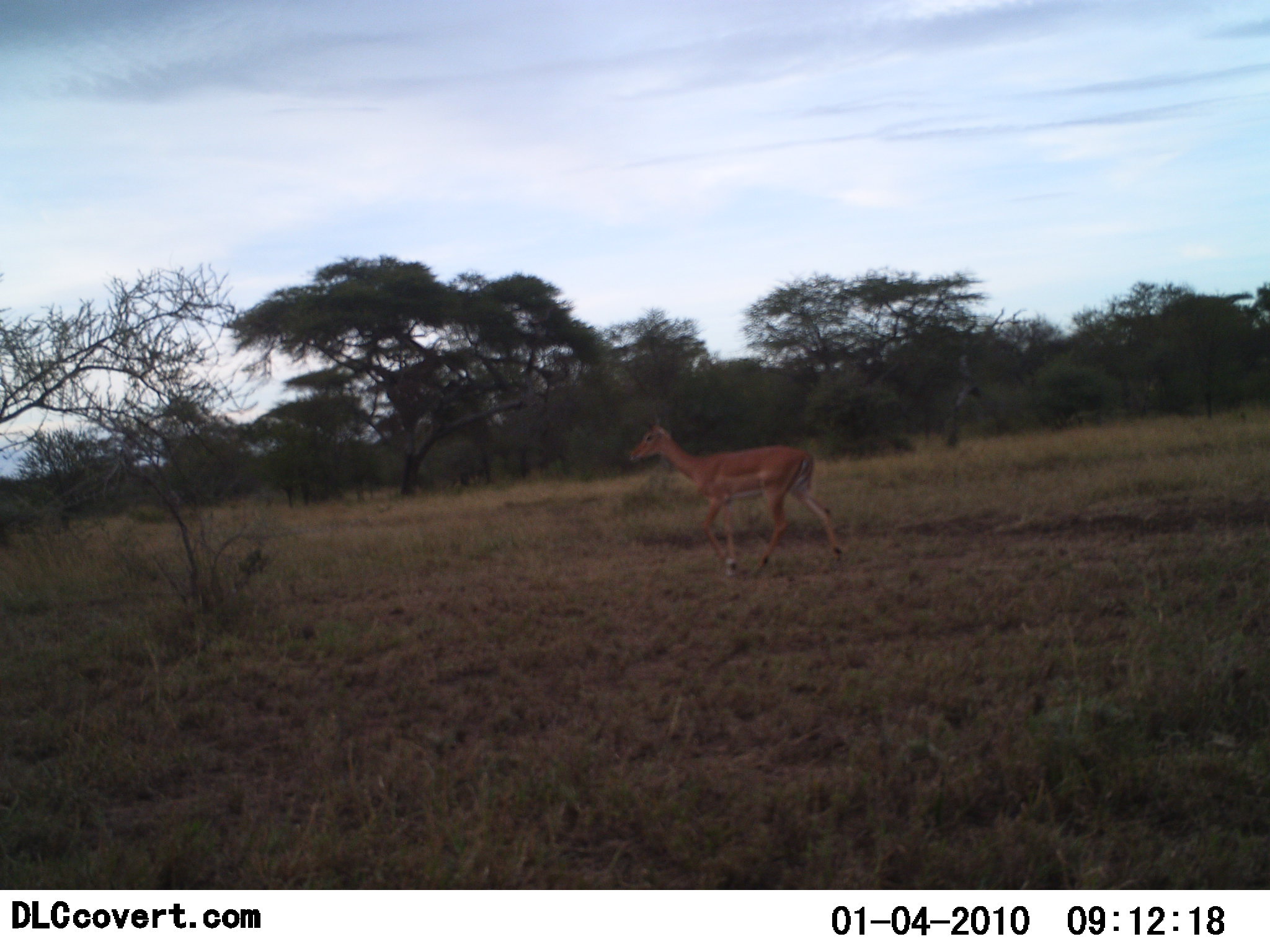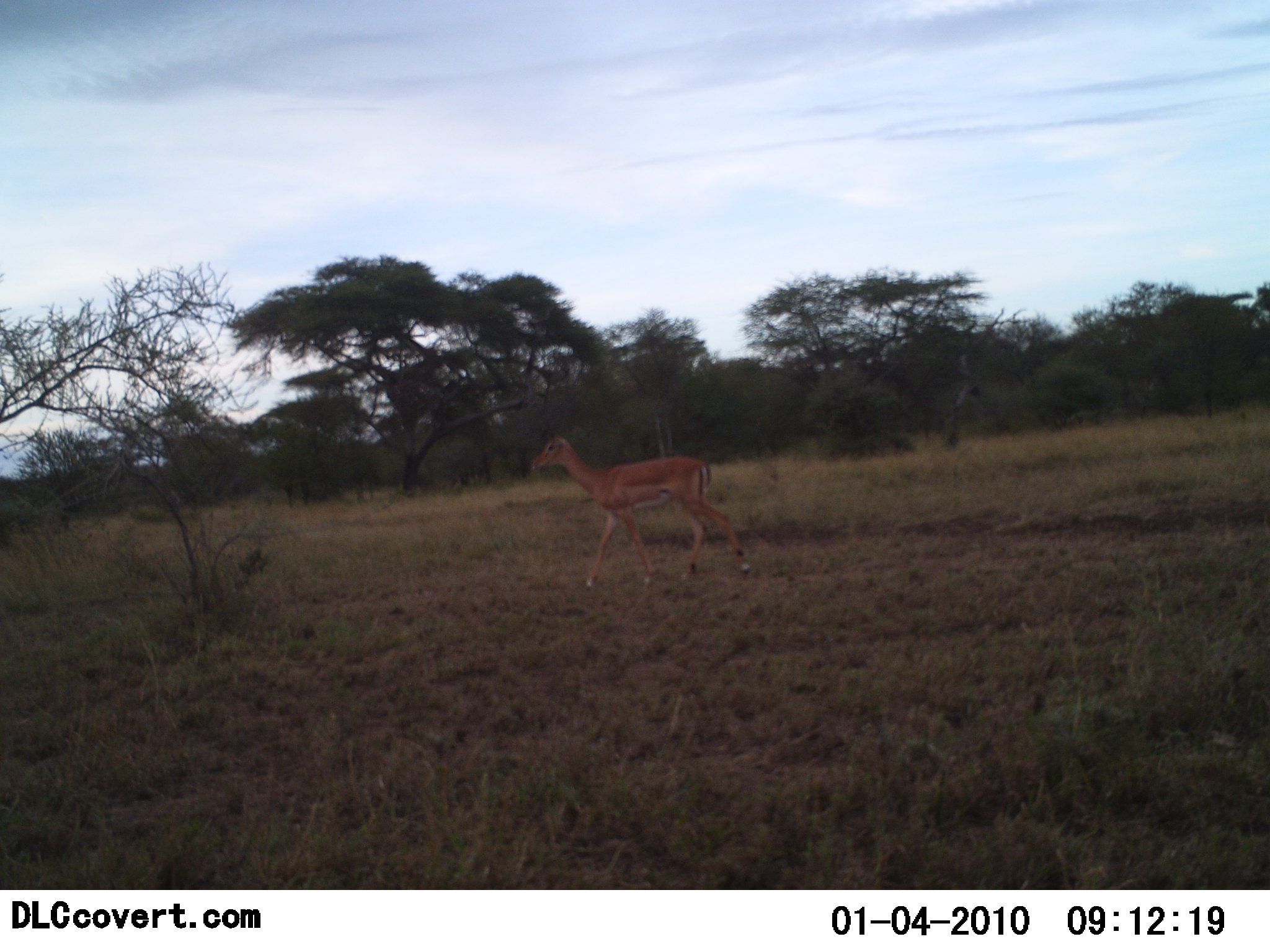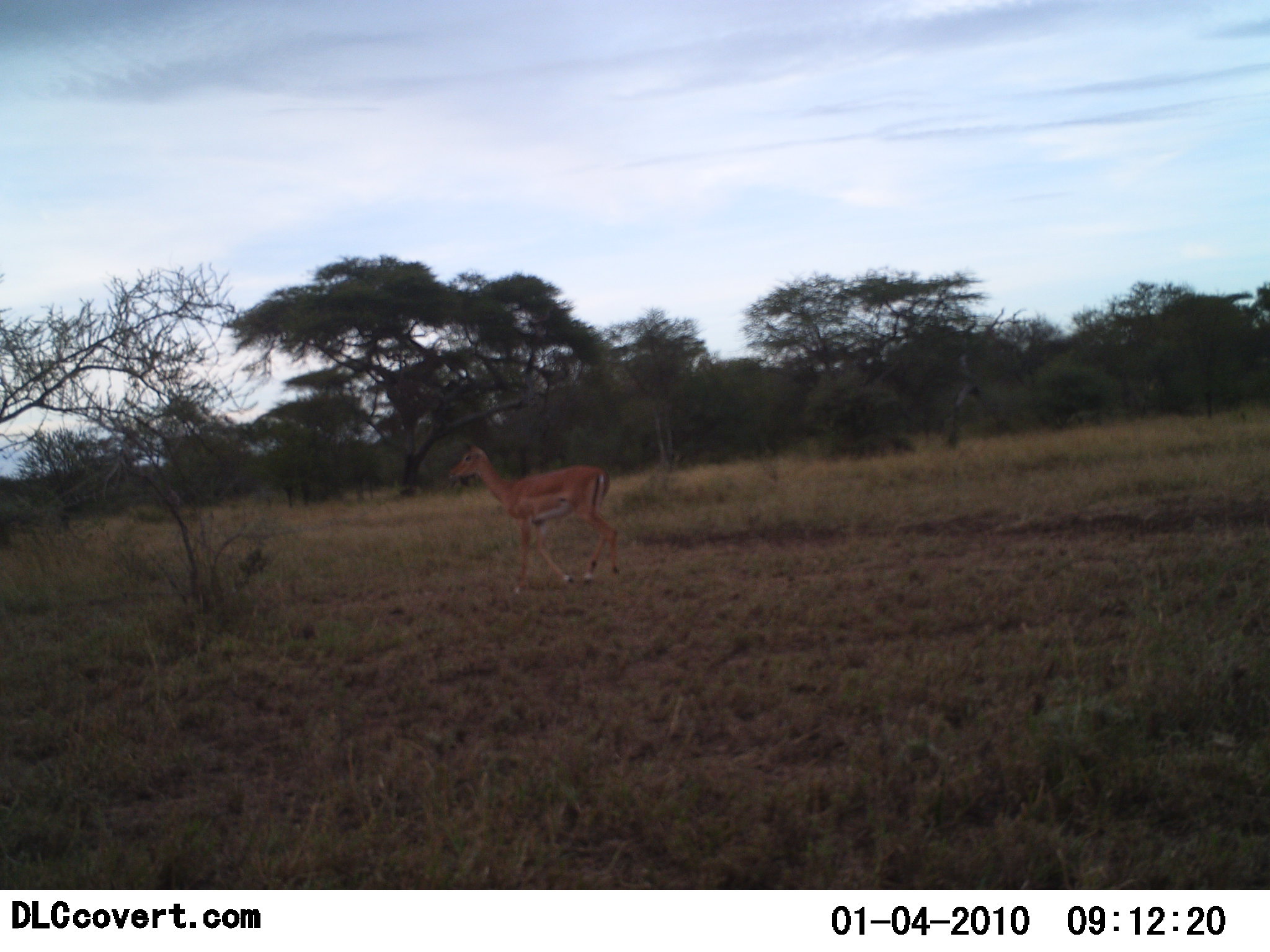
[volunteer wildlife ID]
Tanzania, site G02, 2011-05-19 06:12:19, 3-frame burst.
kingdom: Animalia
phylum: Chordata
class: Mammalia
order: Artiodactyla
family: Bovidae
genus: Aepyceros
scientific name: Aepyceros melampus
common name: impala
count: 1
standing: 8%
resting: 0%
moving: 100%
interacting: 0%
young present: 8%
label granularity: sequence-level